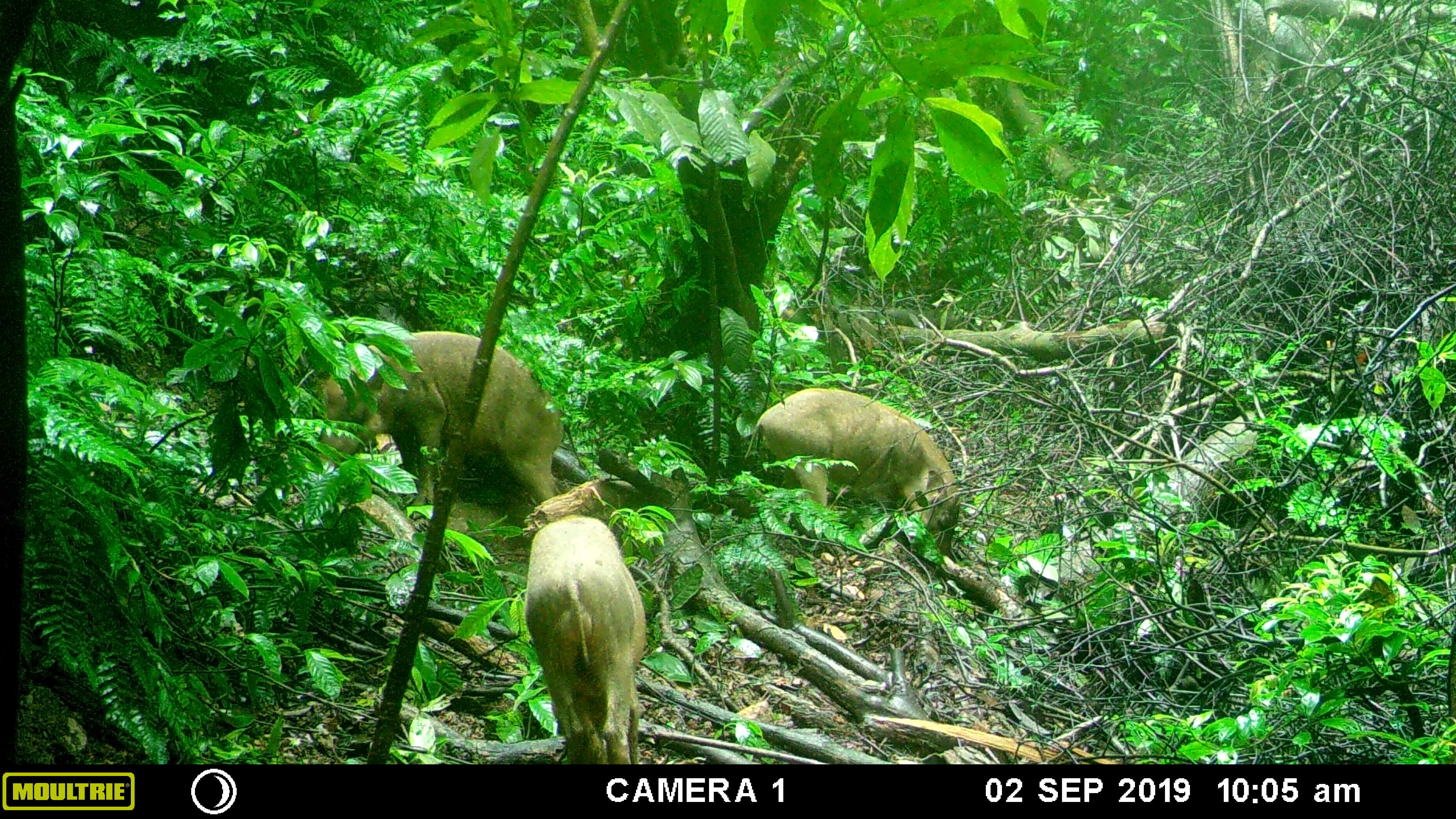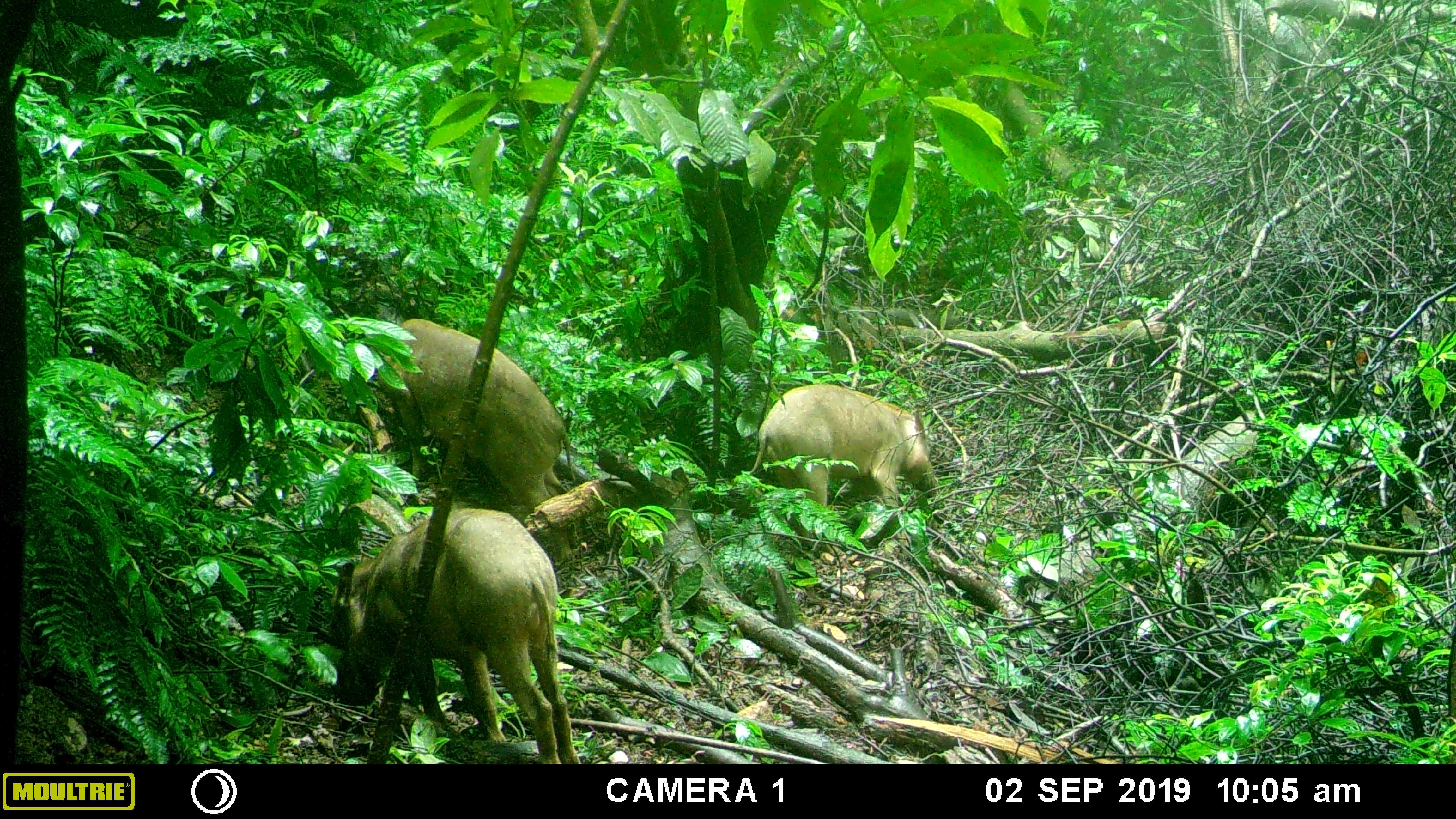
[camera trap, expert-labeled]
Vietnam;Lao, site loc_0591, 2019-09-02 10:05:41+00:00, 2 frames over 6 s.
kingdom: Animalia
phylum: Chordata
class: Mammalia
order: Artiodactyla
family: Suidae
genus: Sus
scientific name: Sus scrofa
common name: eurasian wild pig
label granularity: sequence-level